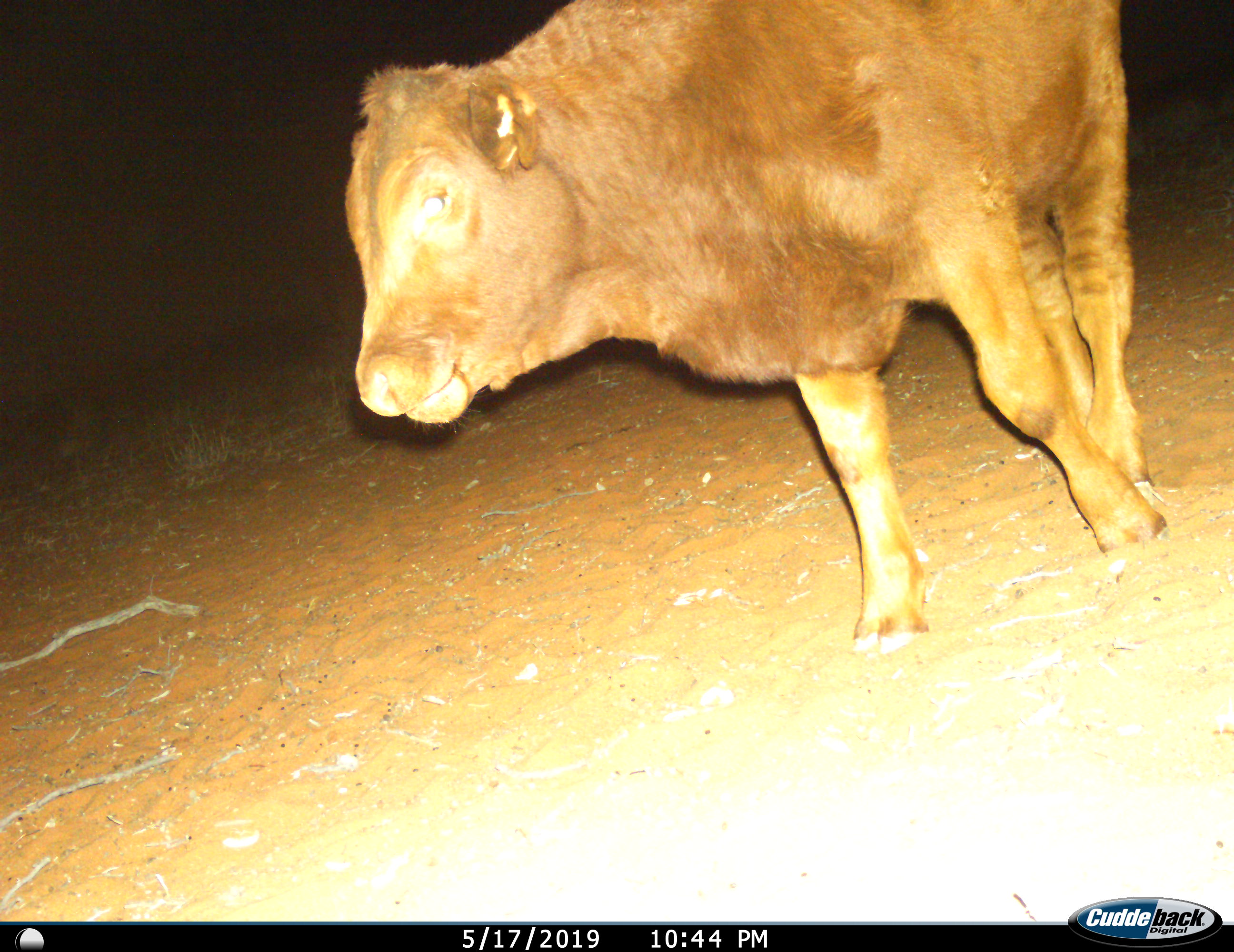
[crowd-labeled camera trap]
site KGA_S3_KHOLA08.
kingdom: Animalia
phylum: Chordata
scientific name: Vertebrata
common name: domestic animal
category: domesticanimal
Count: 1.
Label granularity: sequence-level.